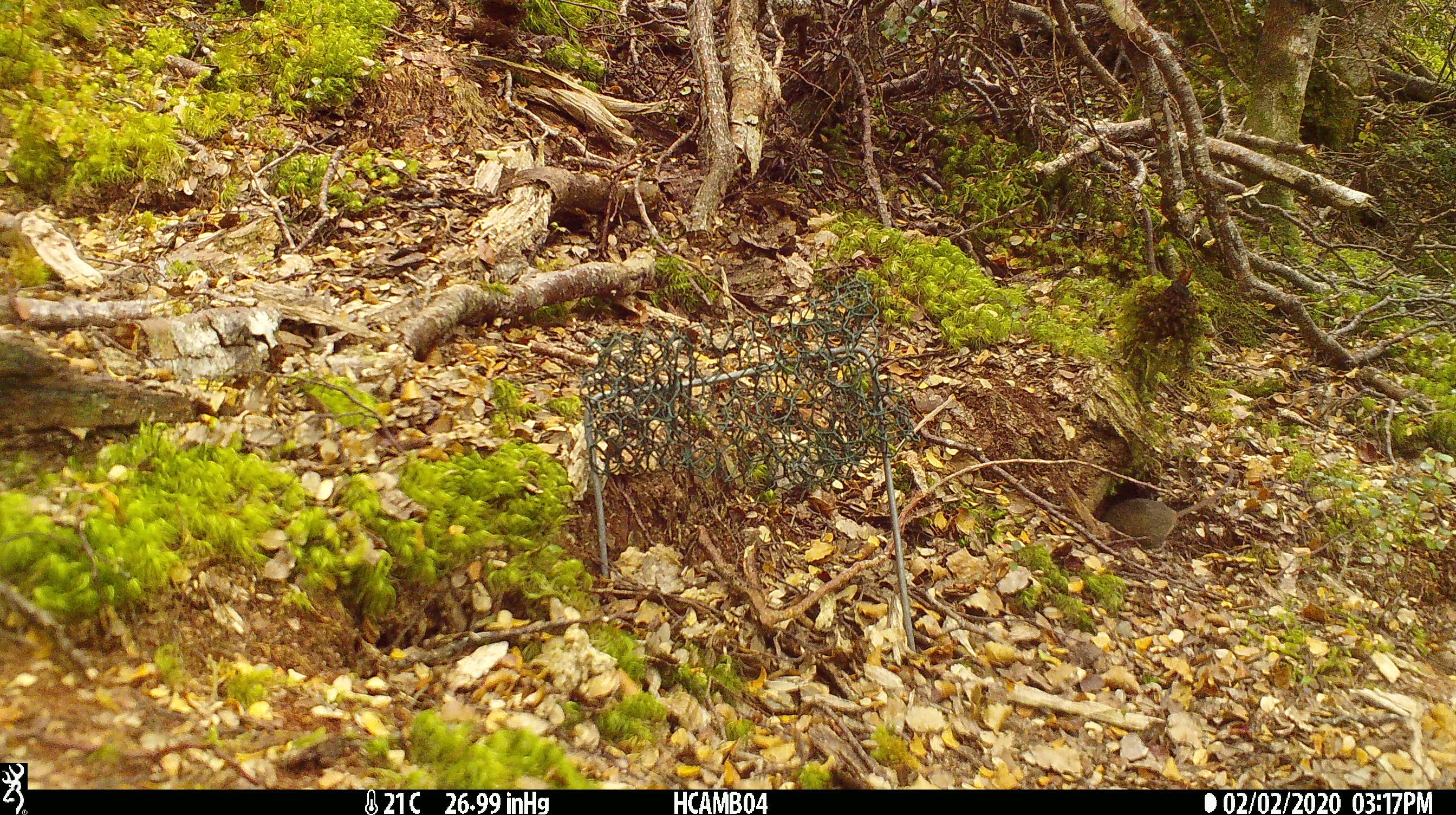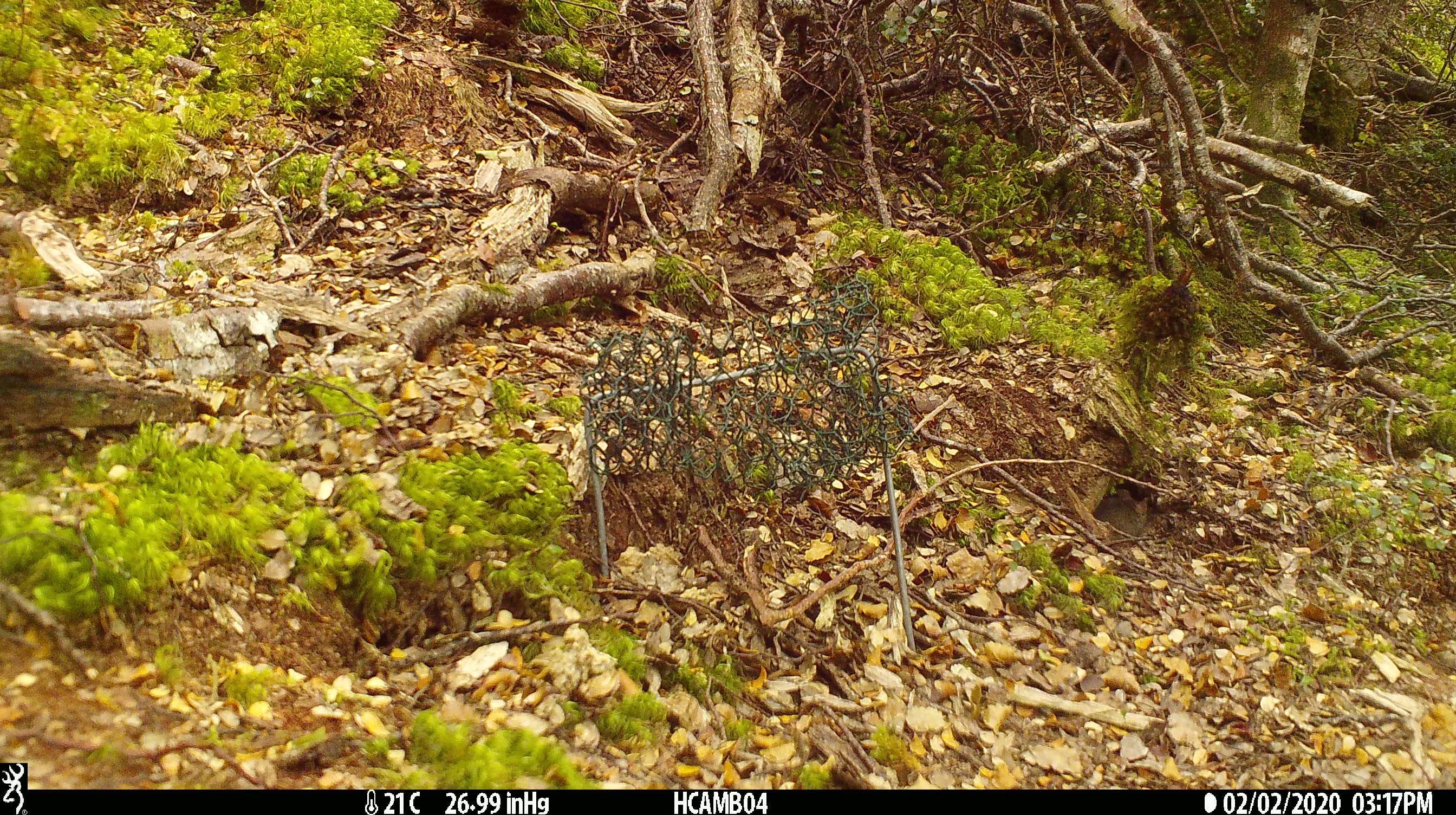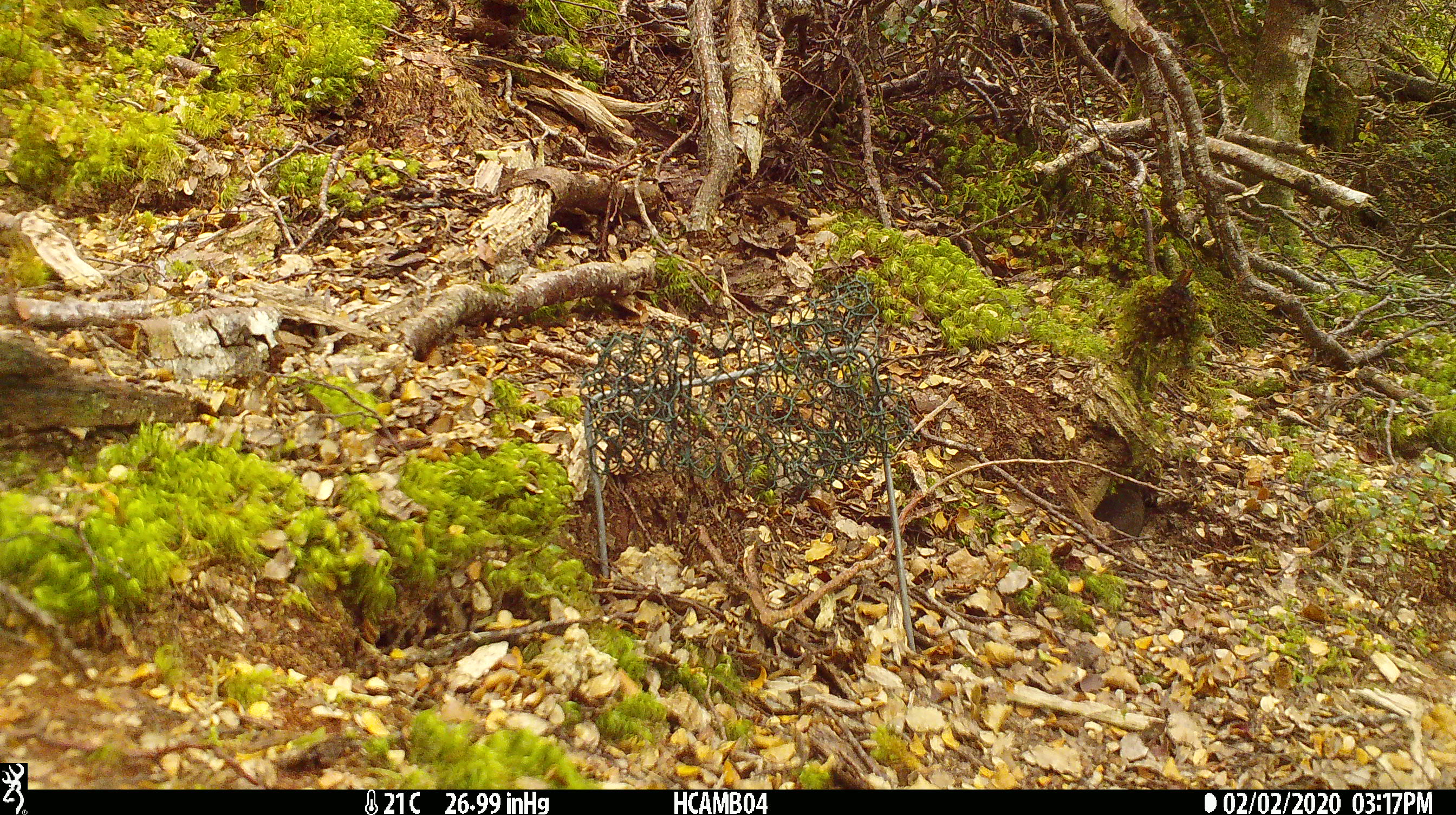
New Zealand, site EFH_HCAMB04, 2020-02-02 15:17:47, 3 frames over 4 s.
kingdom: Animalia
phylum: Chordata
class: Mammalia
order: Rodentia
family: Muridae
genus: Mus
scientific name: Mus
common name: mouse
Mouse (Mus).